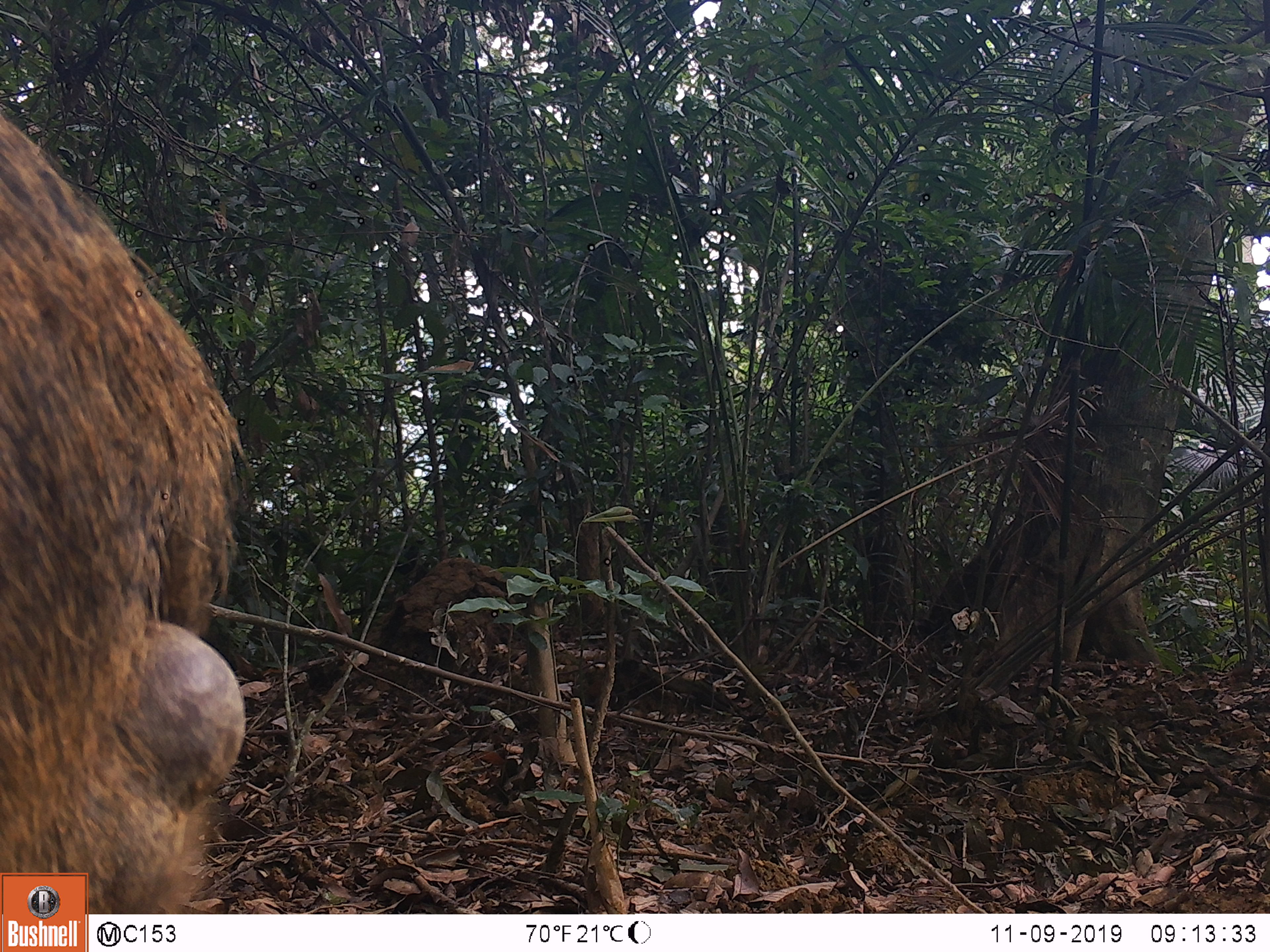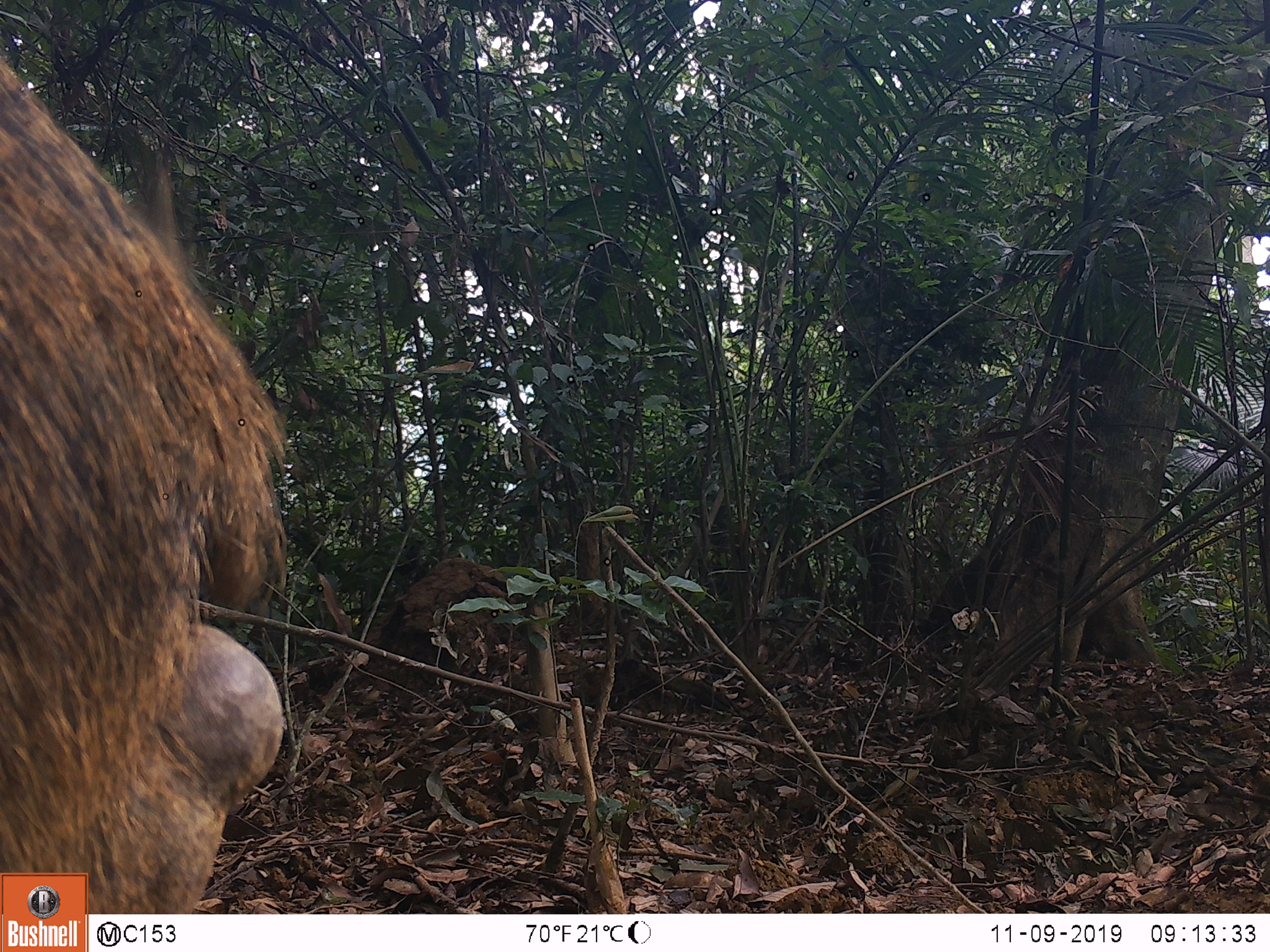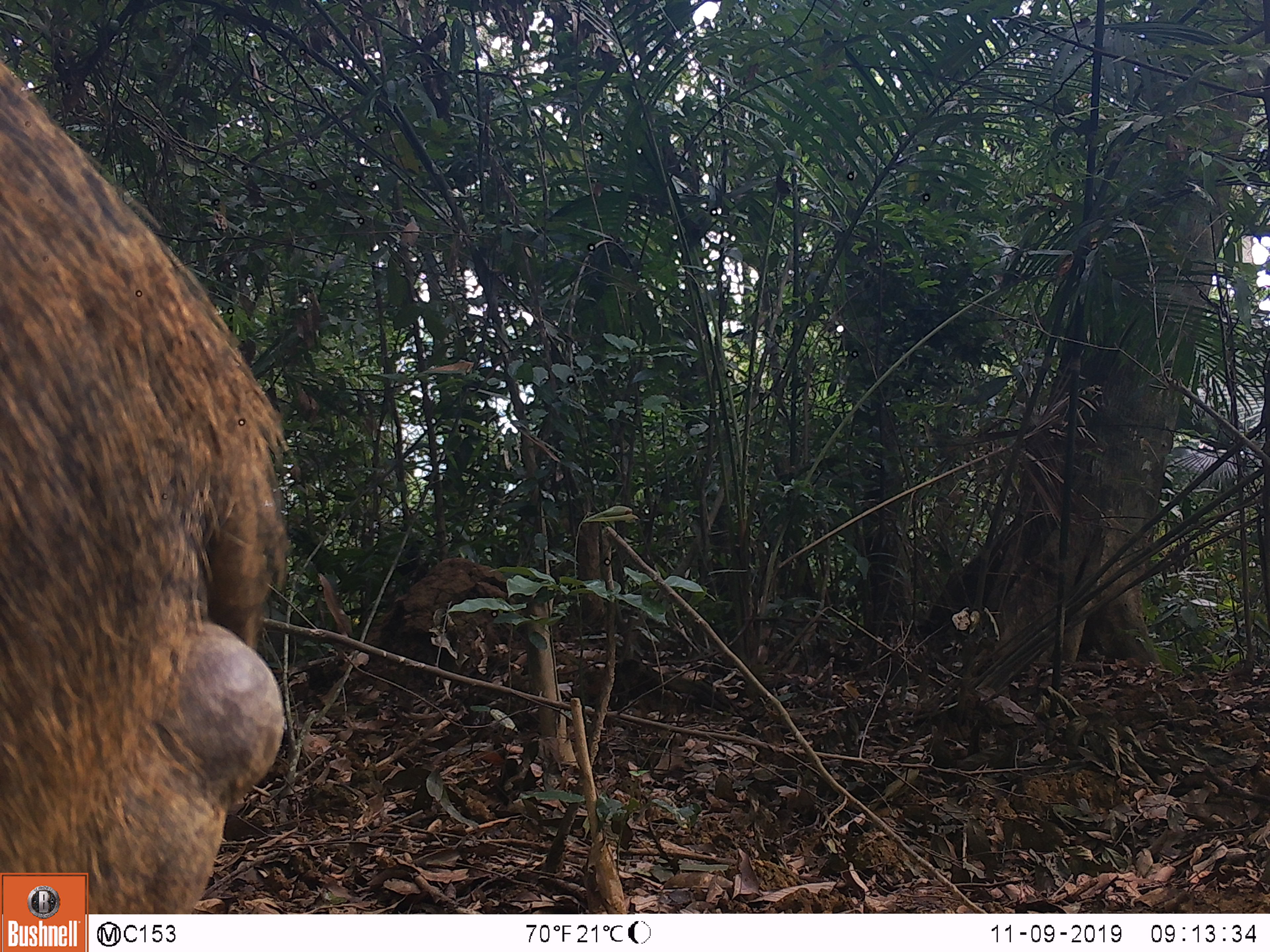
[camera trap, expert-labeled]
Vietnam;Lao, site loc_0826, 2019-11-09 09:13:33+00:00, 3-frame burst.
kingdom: Animalia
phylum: Chordata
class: Mammalia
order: Artiodactyla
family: Suidae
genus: Sus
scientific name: Sus scrofa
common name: eurasian wild pig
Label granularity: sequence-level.